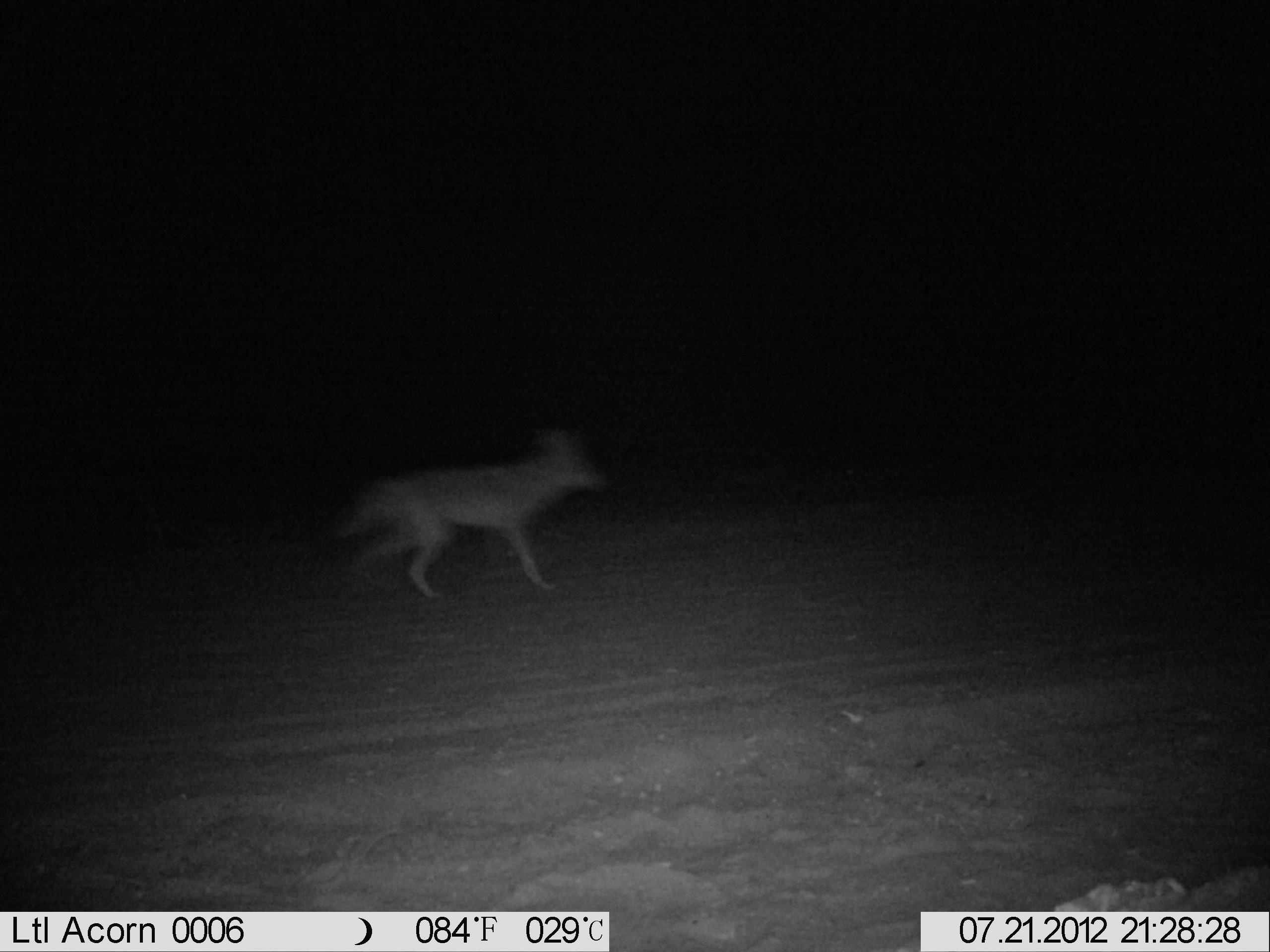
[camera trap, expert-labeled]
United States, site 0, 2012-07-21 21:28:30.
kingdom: Animalia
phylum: Chordata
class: Mammalia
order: Carnivora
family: Canidae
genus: Canis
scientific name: Canis latrans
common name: coyote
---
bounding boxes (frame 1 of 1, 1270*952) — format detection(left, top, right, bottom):
coyote: detection(332, 424, 618, 608)